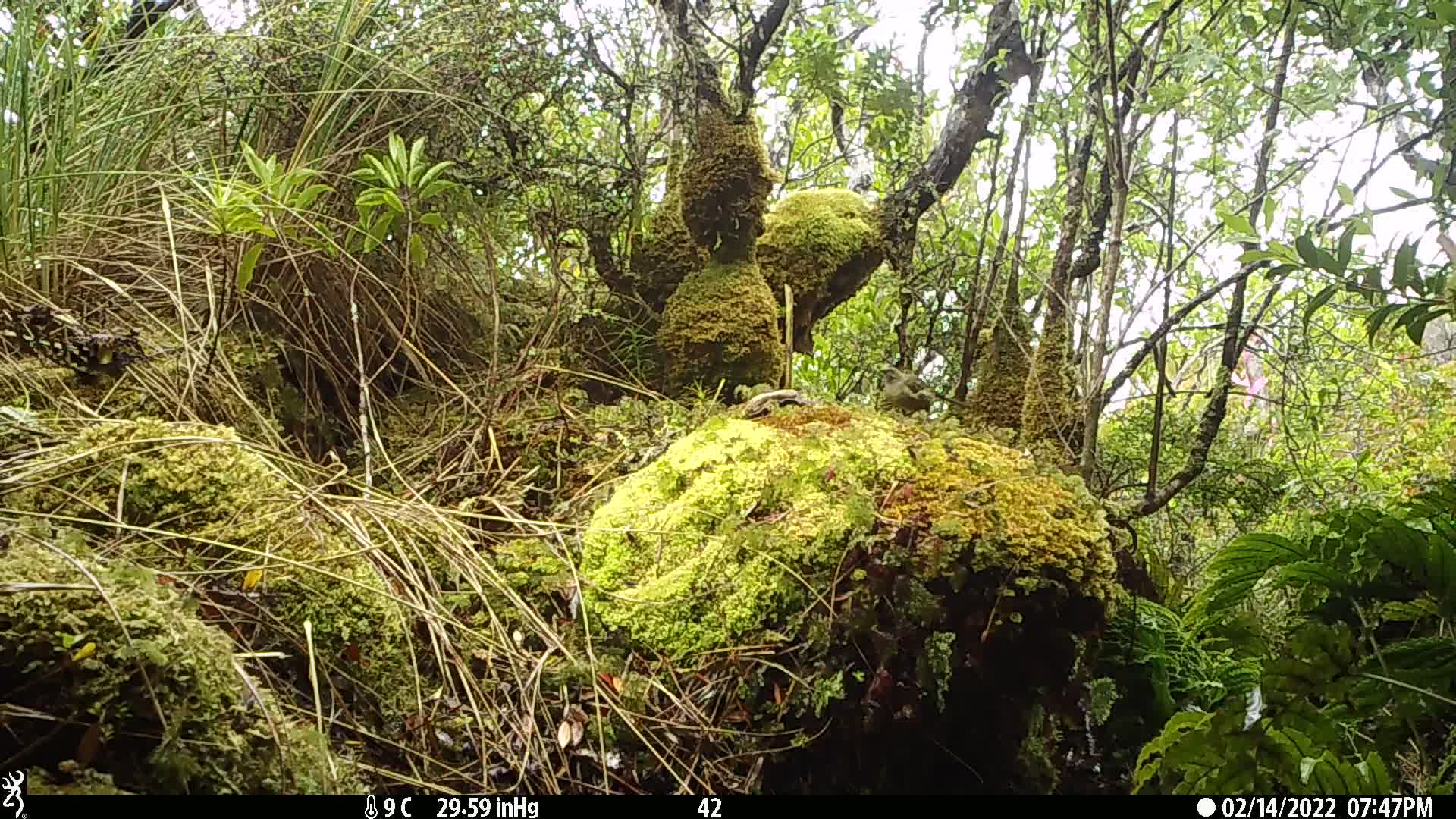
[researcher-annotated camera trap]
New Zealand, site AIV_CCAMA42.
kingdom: Animalia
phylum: Chordata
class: Aves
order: Passeriformes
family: Meliphagidae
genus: Anthornis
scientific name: Anthornis melanura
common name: new zealand bellbird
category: bellbird